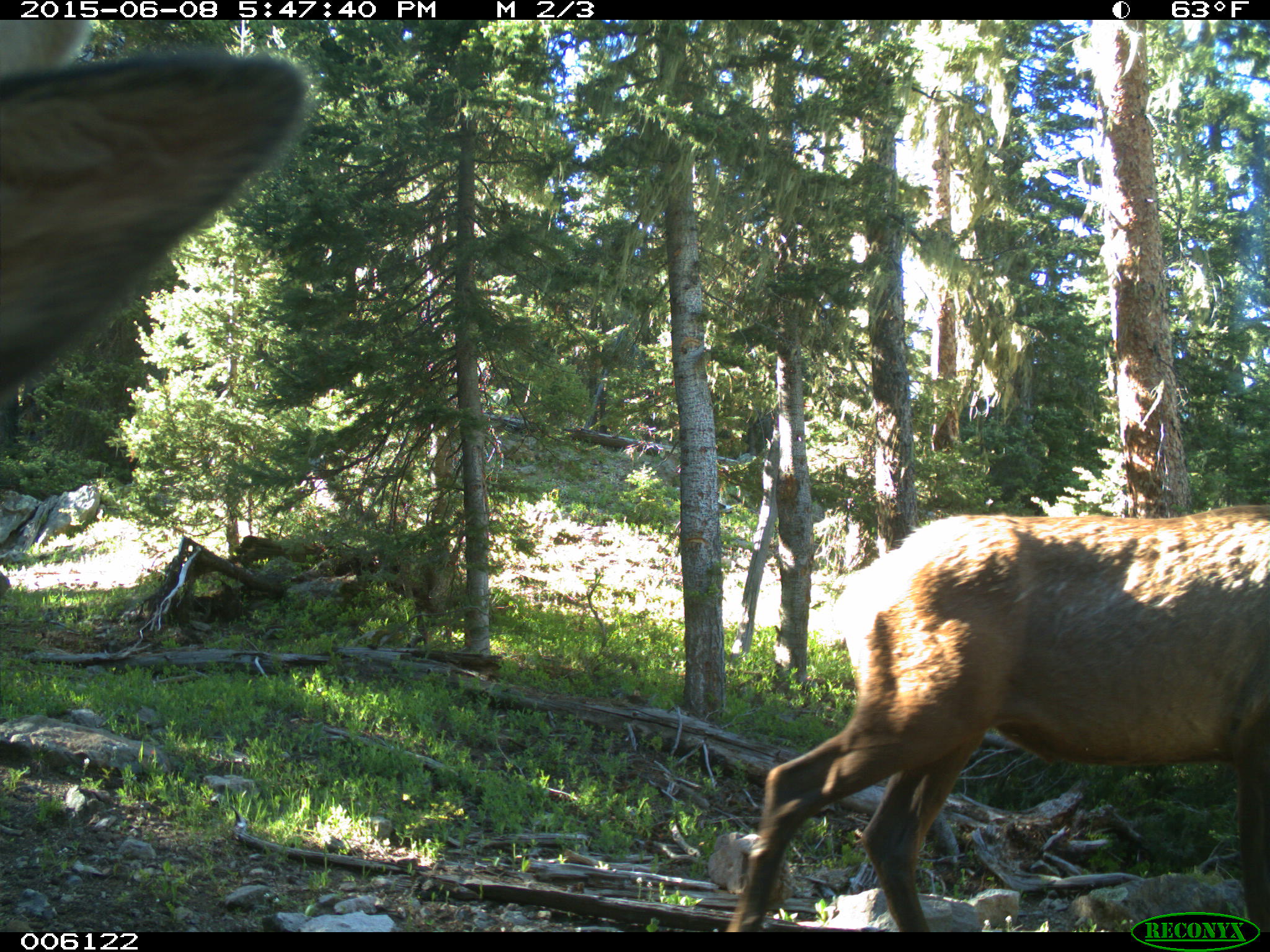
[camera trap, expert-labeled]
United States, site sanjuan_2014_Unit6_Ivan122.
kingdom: Animalia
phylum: Chordata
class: Mammalia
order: Artiodactyla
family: Cervidae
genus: Cervus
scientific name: Cervus elaphus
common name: red deer